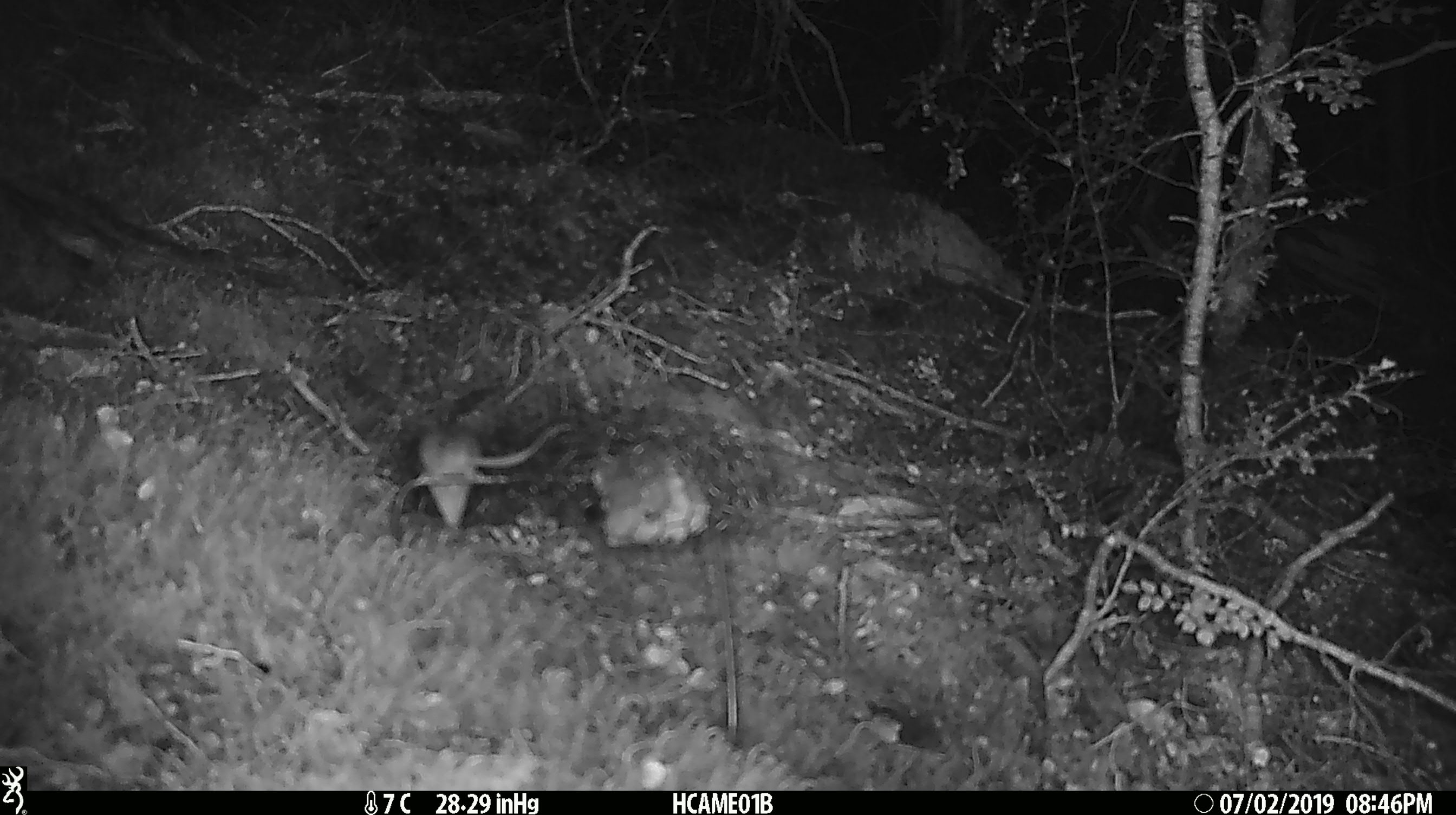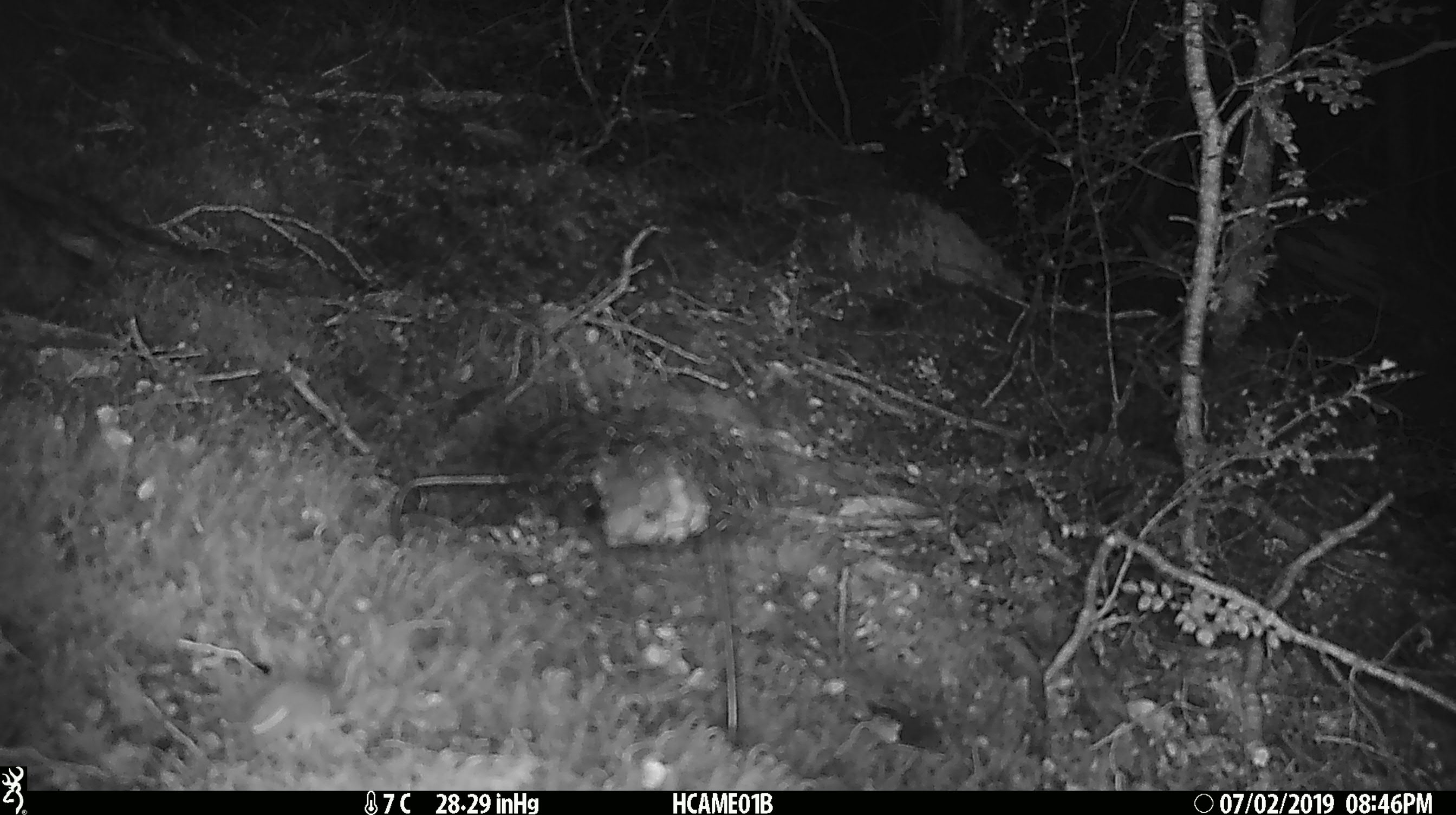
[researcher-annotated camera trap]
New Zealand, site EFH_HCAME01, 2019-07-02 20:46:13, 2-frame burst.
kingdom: Animalia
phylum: Chordata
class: Mammalia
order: Rodentia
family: Muridae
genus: Mus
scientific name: Mus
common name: mouse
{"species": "mouse (Mus)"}